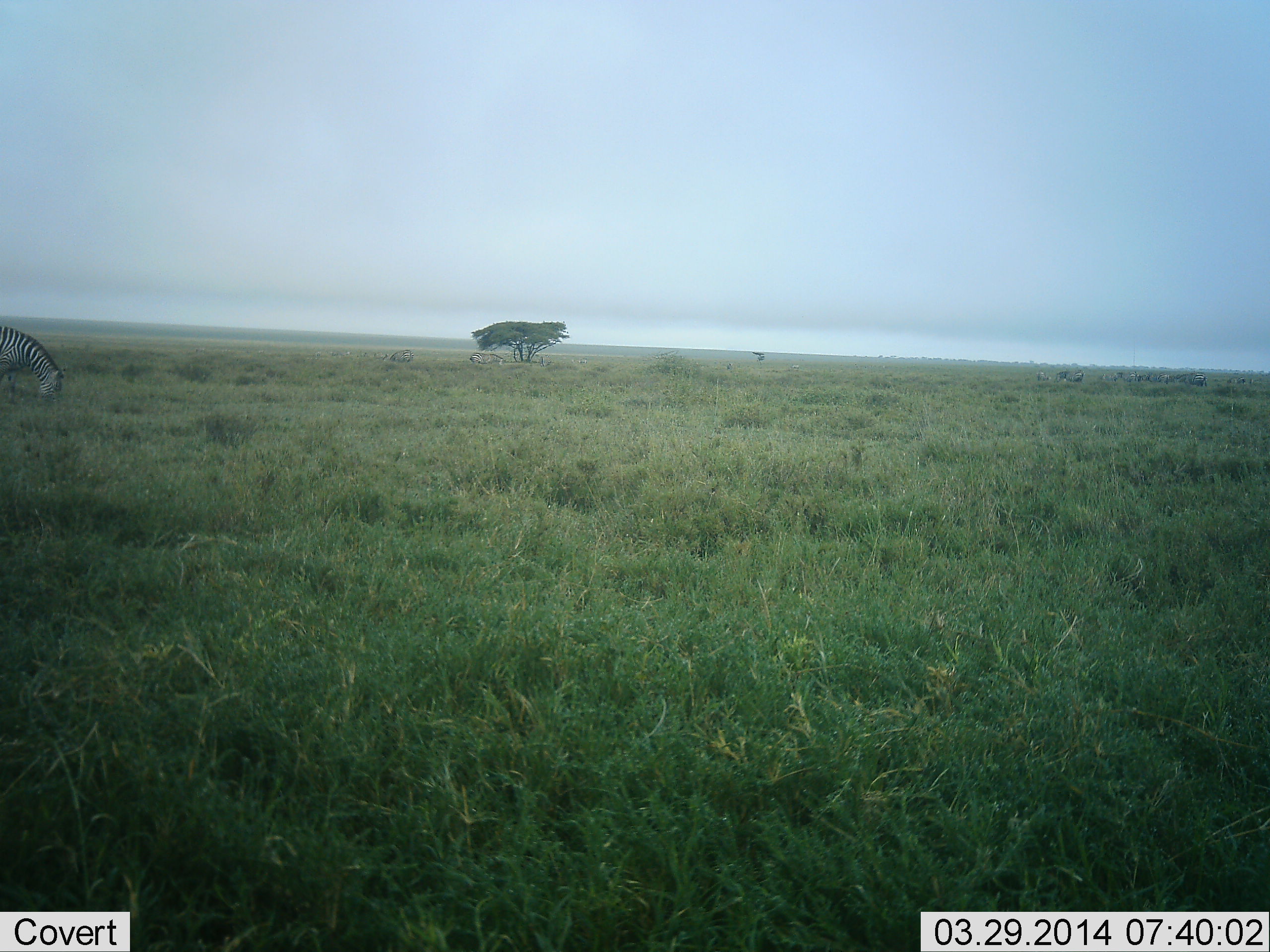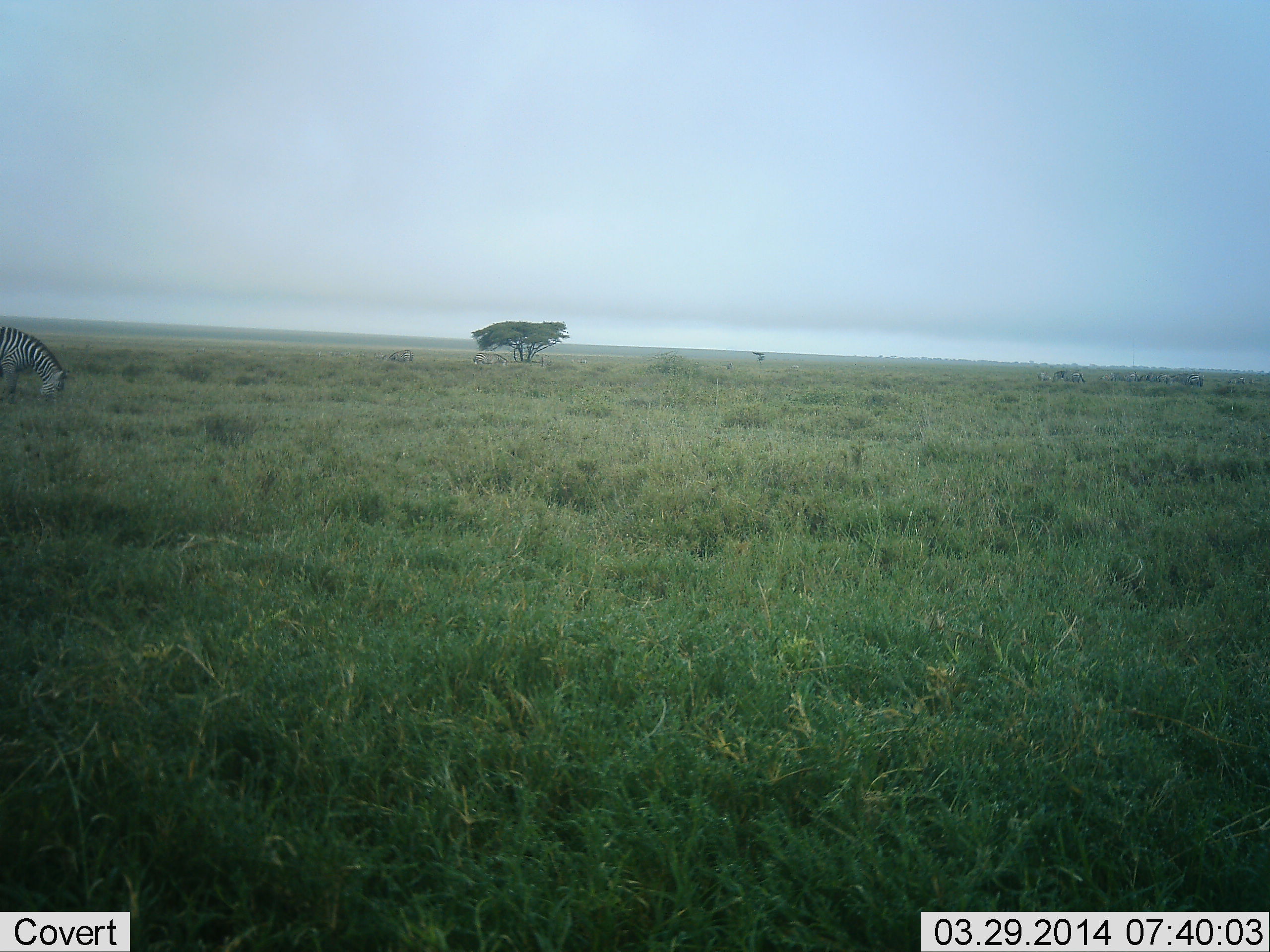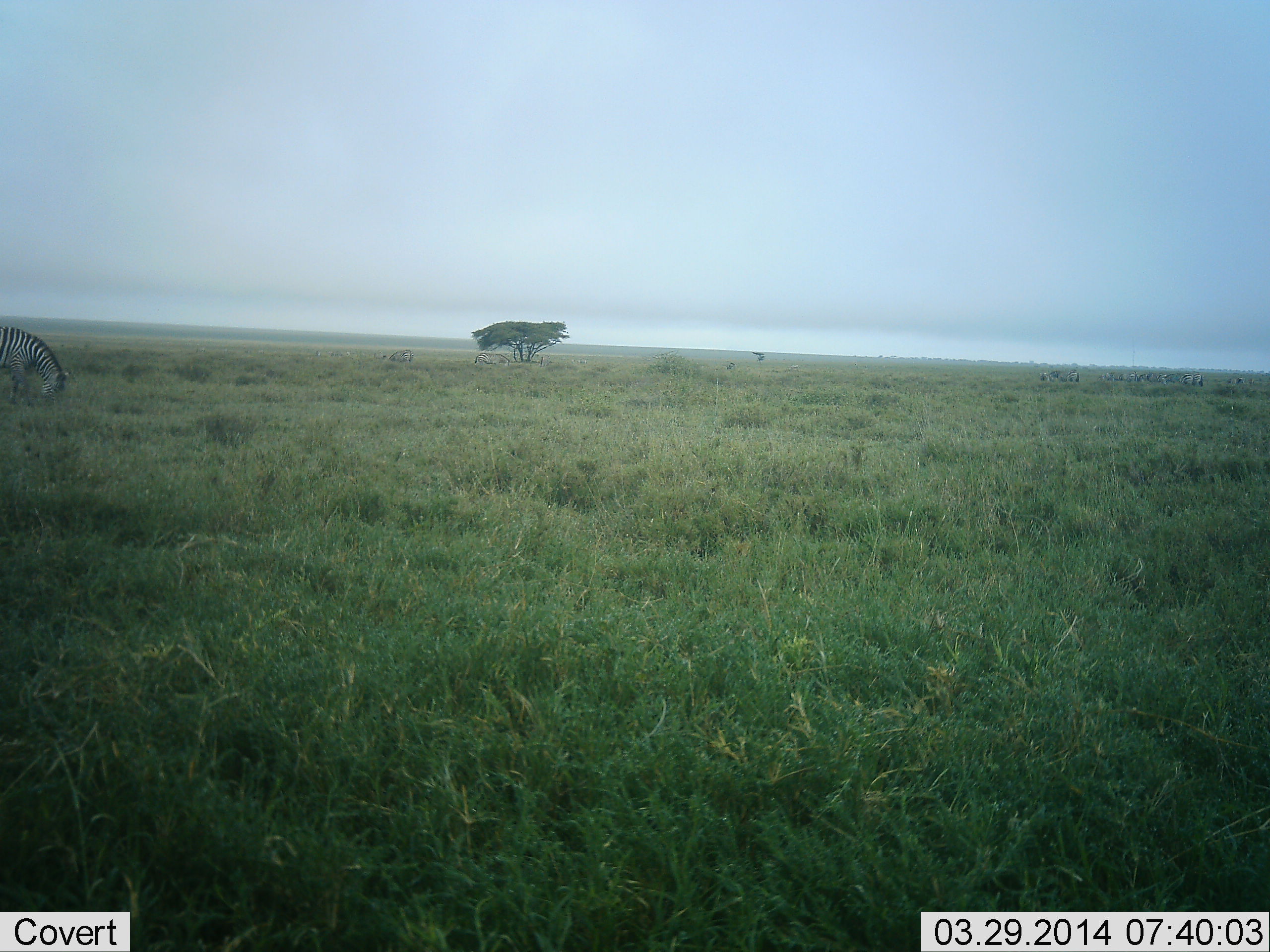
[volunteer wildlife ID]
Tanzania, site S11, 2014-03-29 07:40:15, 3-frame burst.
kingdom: Animalia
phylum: Chordata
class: Mammalia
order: Perissodactyla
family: Equidae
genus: Equus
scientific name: Equus quagga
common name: plains zebra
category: zebra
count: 1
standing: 9%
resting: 0%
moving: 9%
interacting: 0%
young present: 0%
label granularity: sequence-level